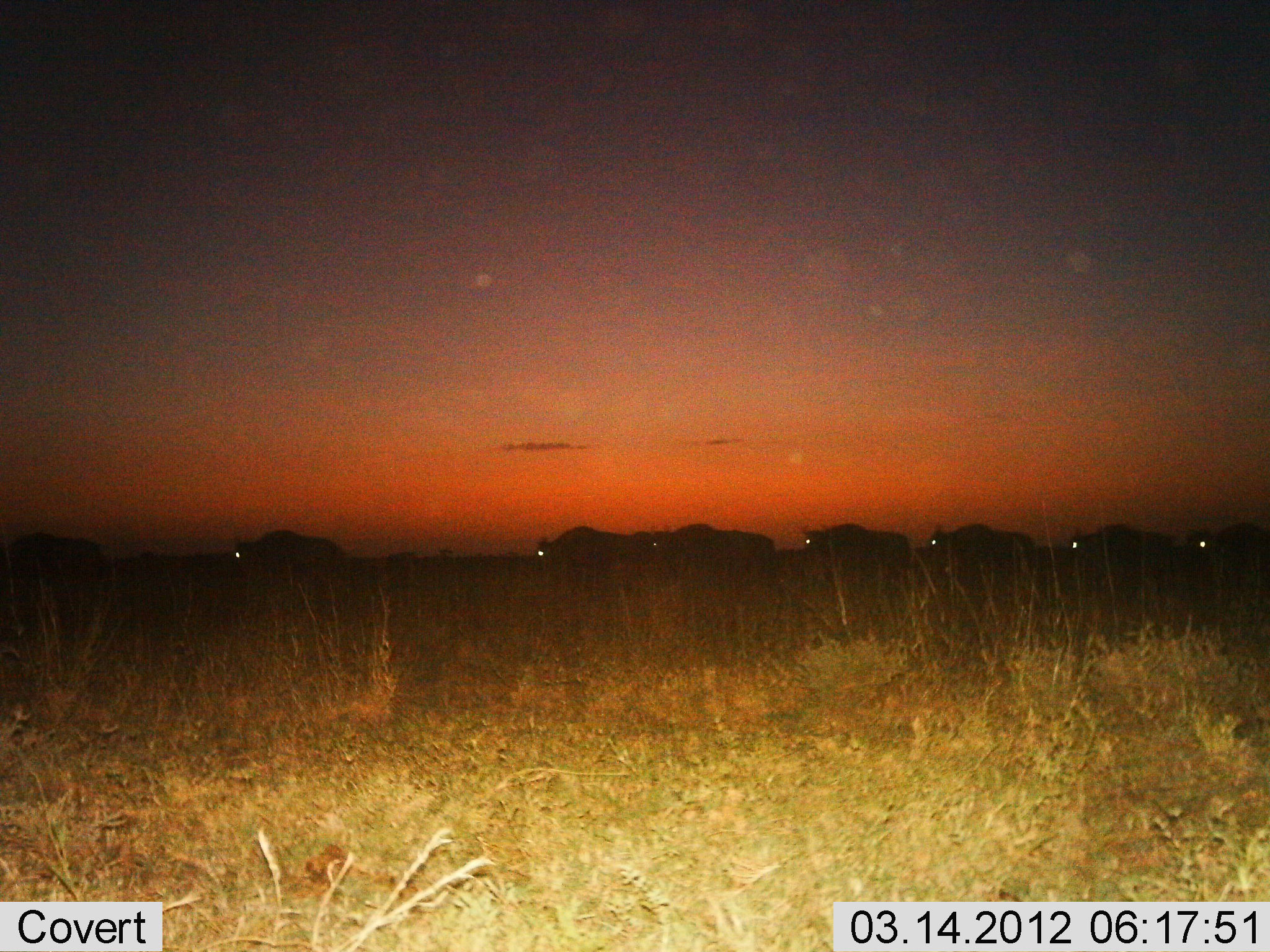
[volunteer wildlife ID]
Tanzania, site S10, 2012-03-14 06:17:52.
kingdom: Animalia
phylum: Chordata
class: Mammalia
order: Artiodactyla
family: Bovidae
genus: Connochaetes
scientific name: Connochaetes taurinus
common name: blue wildebeest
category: wildebeest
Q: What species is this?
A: Wildebeest (blue wildebeest) (Connochaetes taurinus).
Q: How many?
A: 8.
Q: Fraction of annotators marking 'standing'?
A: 6%.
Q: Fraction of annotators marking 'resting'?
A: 0%.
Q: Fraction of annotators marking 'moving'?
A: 100%.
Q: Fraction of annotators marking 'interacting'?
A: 0%.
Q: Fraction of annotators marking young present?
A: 0%.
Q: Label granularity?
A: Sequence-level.